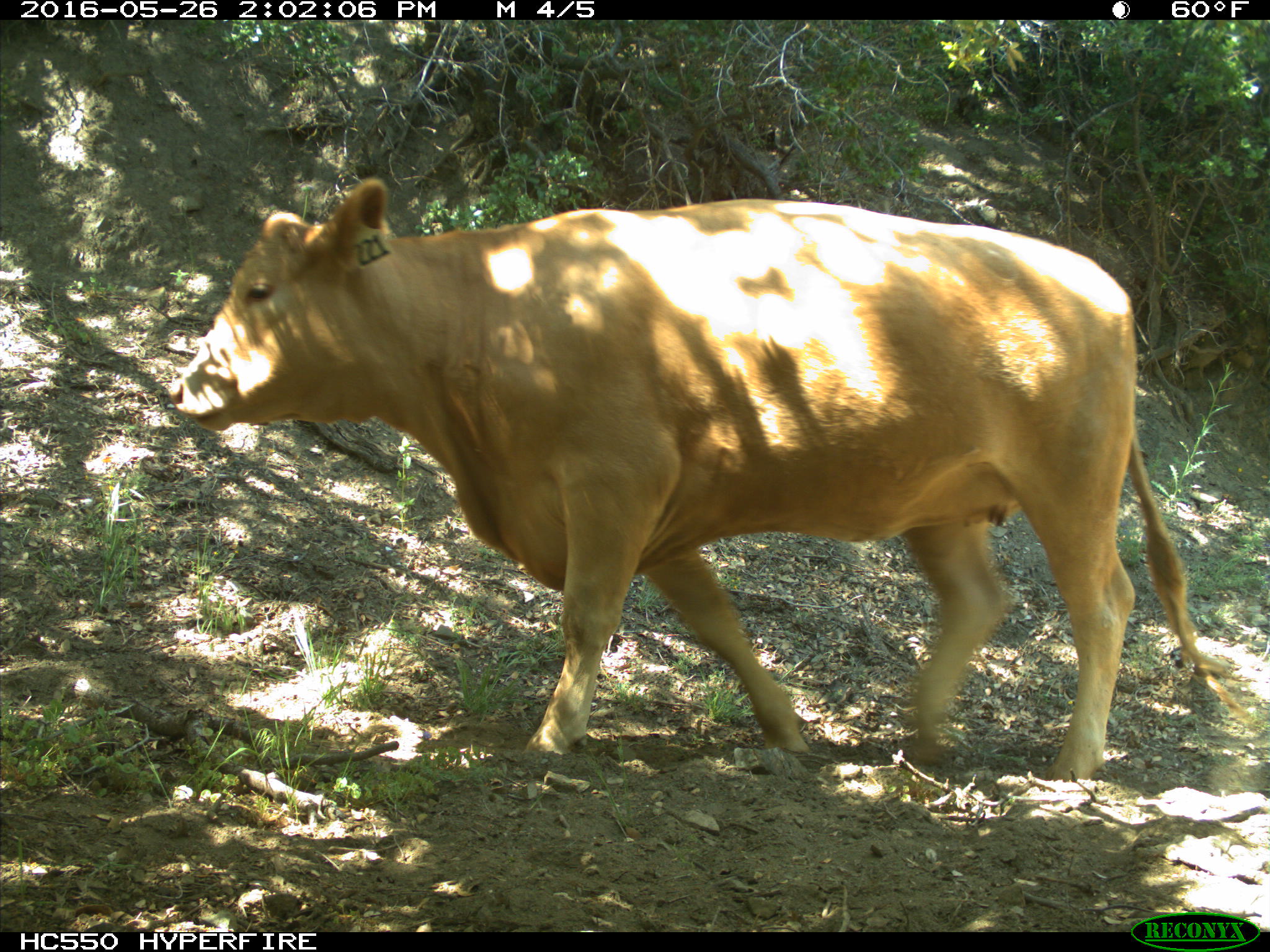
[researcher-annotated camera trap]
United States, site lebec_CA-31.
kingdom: Animalia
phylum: Chordata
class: Mammalia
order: Artiodactyla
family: Bovidae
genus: Bos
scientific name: Bos taurus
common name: domestic cow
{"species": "Bos taurus (domestic cow)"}